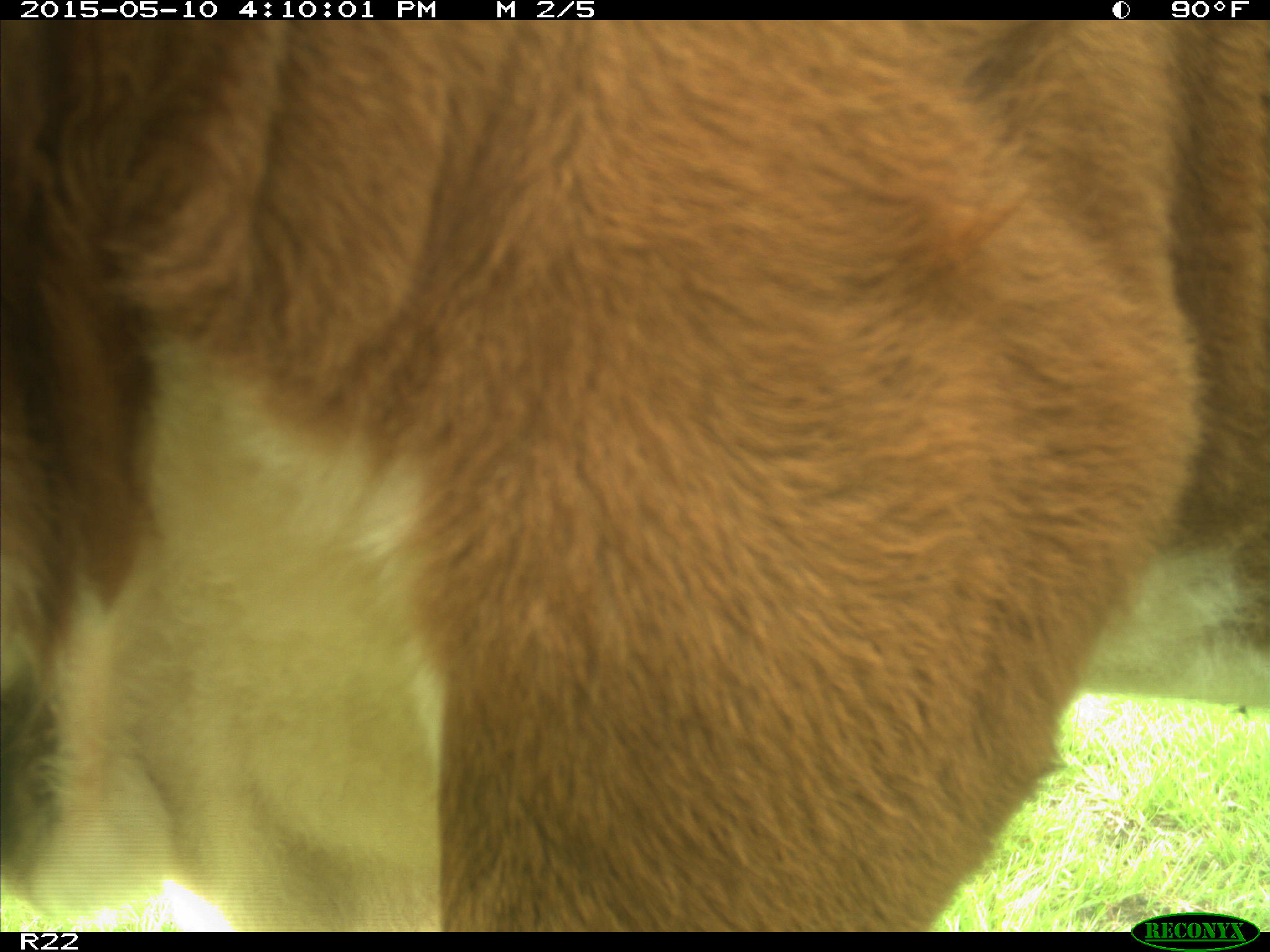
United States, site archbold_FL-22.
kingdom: Animalia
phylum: Chordata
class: Mammalia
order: Artiodactyla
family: Bovidae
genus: Bos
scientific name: Bos taurus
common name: domestic cow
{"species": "Bos taurus (domestic cow)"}